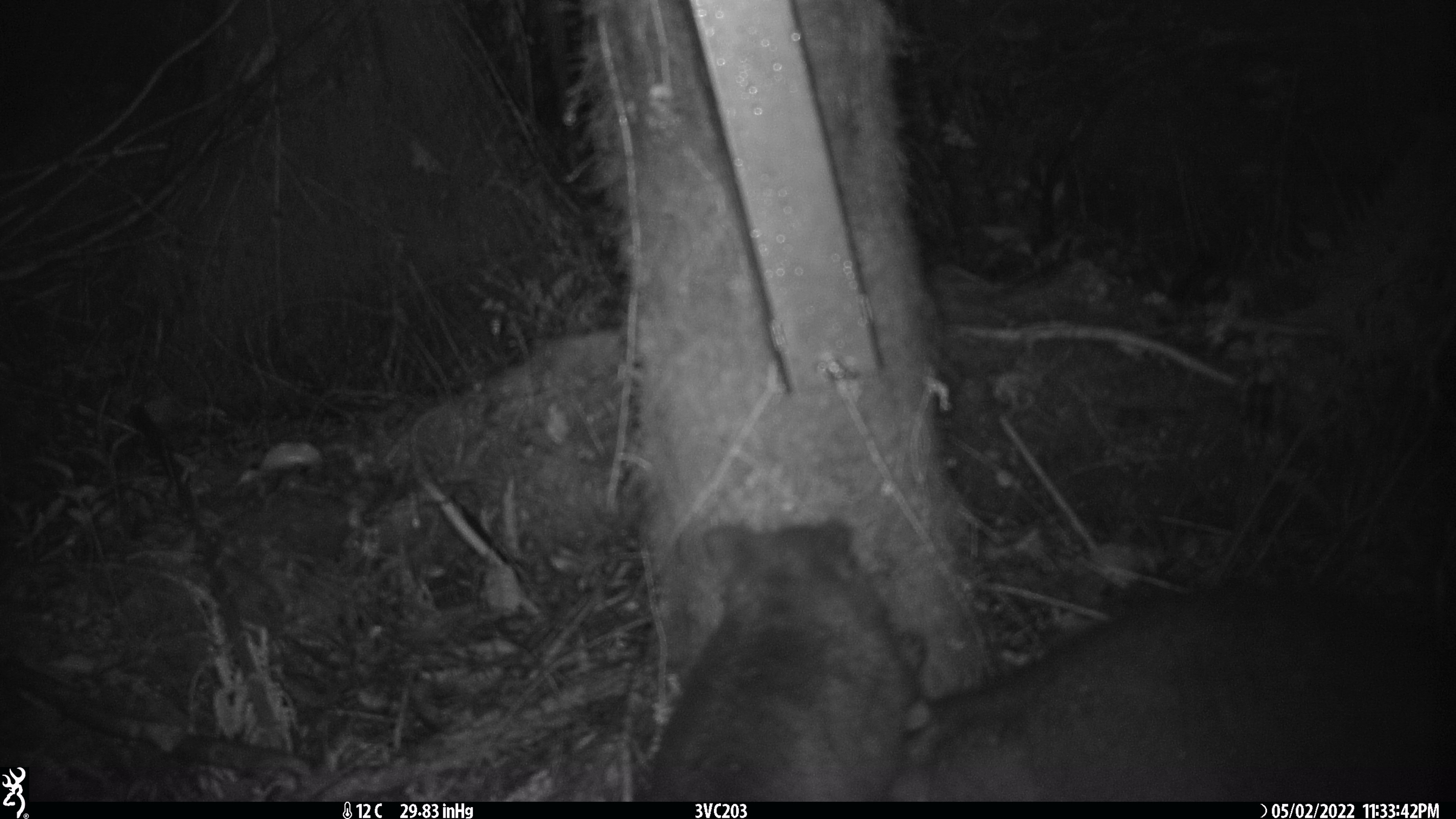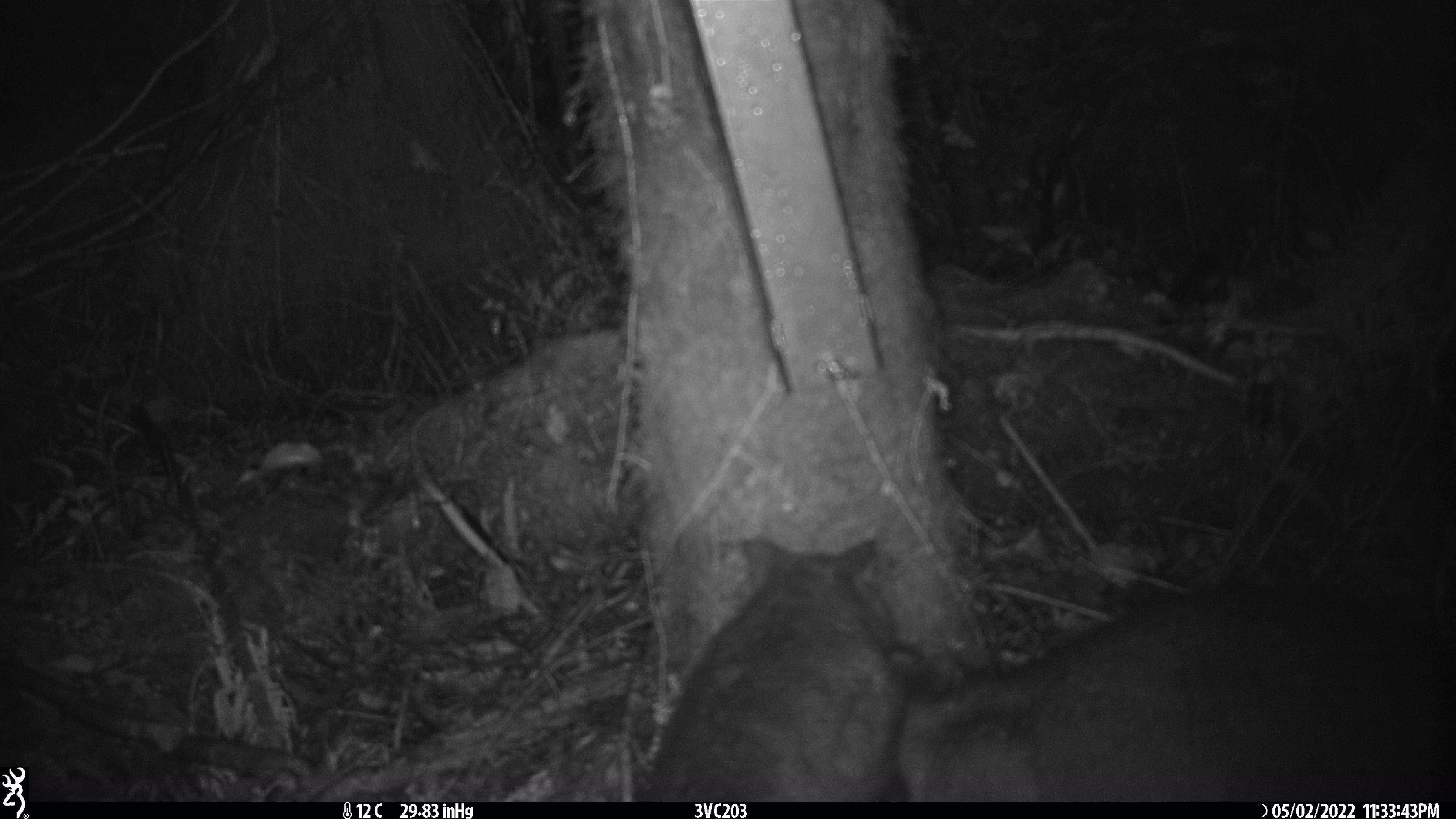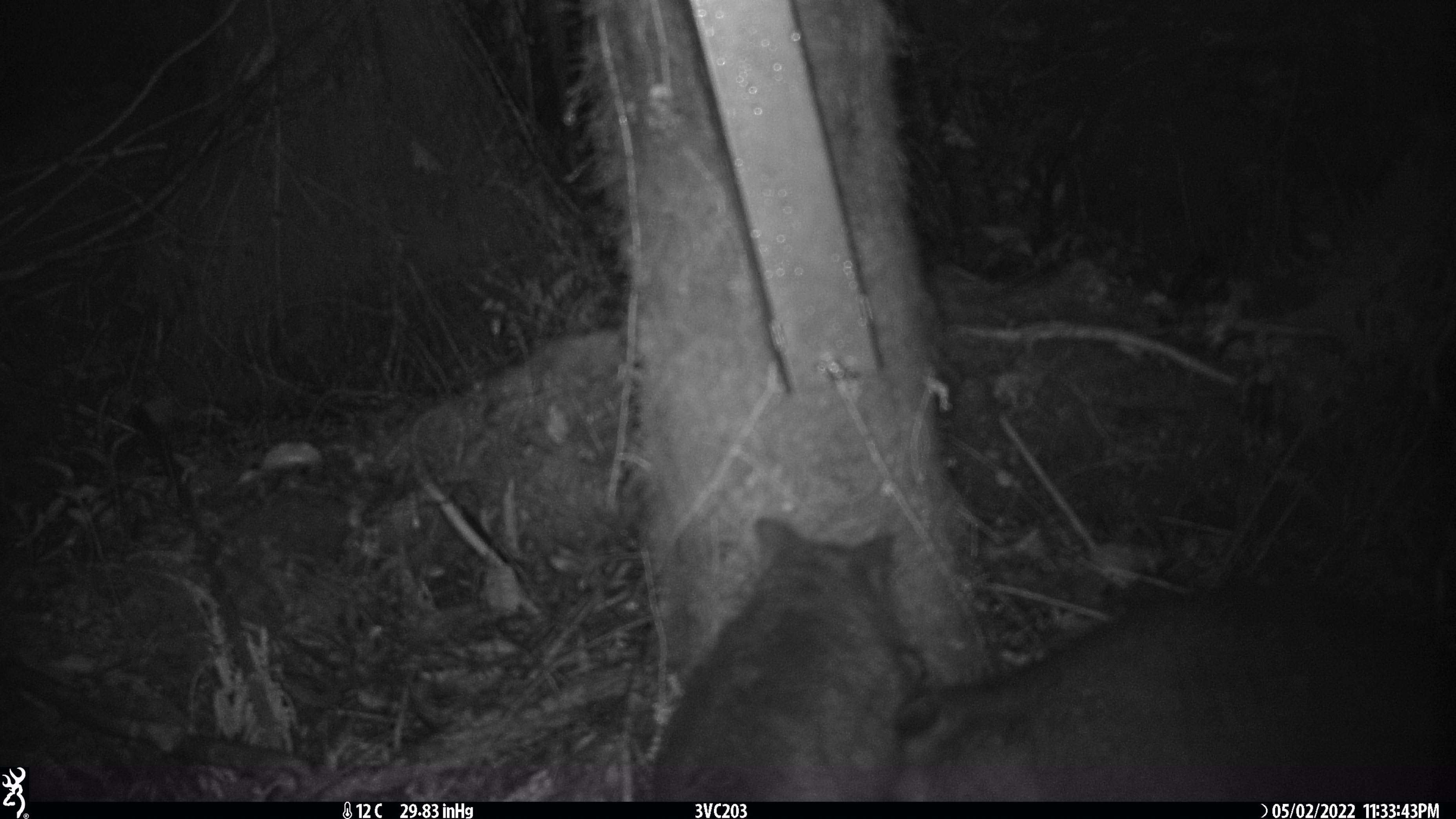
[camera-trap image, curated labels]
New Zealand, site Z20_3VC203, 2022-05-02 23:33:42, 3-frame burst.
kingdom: Animalia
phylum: Chordata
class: Mammalia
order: Diprotodontia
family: Phalangeridae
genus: Trichosurus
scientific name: Trichosurus vulpecula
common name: common brushtail possum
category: possum